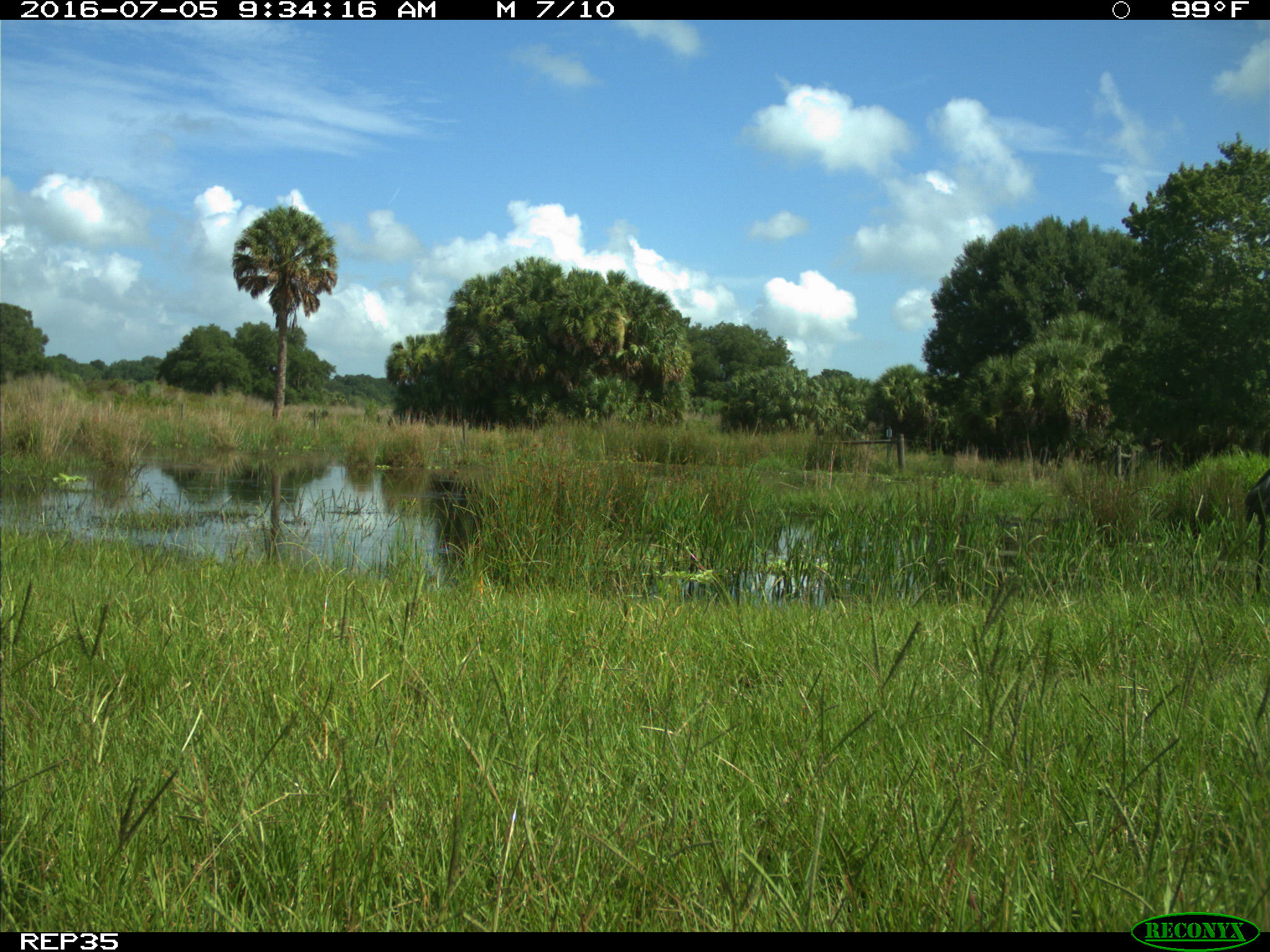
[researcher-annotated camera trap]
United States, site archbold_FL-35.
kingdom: Animalia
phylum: Chordata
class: Aves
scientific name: Aves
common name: birds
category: unidentified bird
Unidentified bird (birds) (Aves).